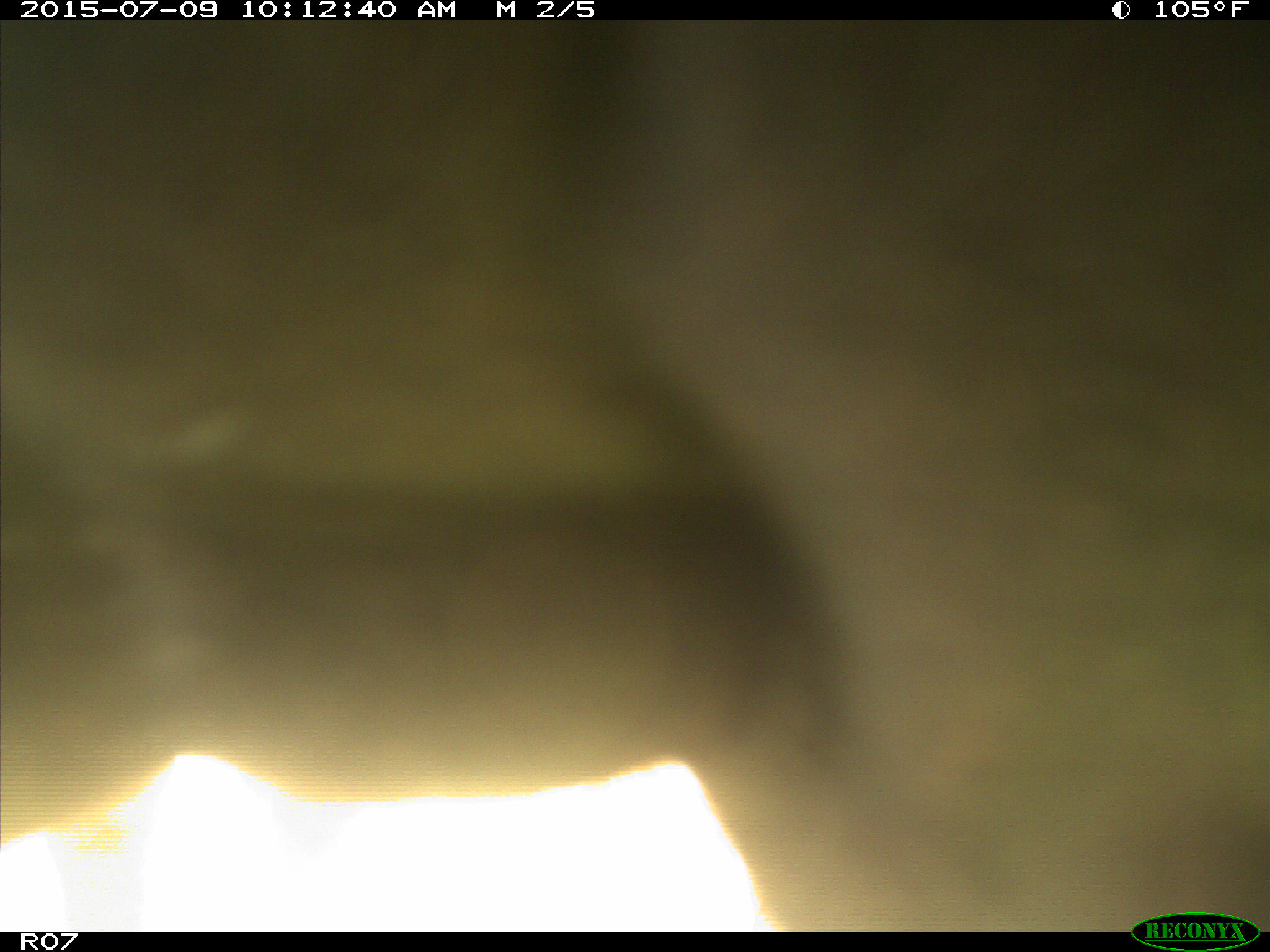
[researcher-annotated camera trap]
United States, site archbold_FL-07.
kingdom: Animalia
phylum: Chordata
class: Mammalia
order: Artiodactyla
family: Bovidae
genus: Bos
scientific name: Bos taurus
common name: domestic cow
Bos taurus (domestic cow).